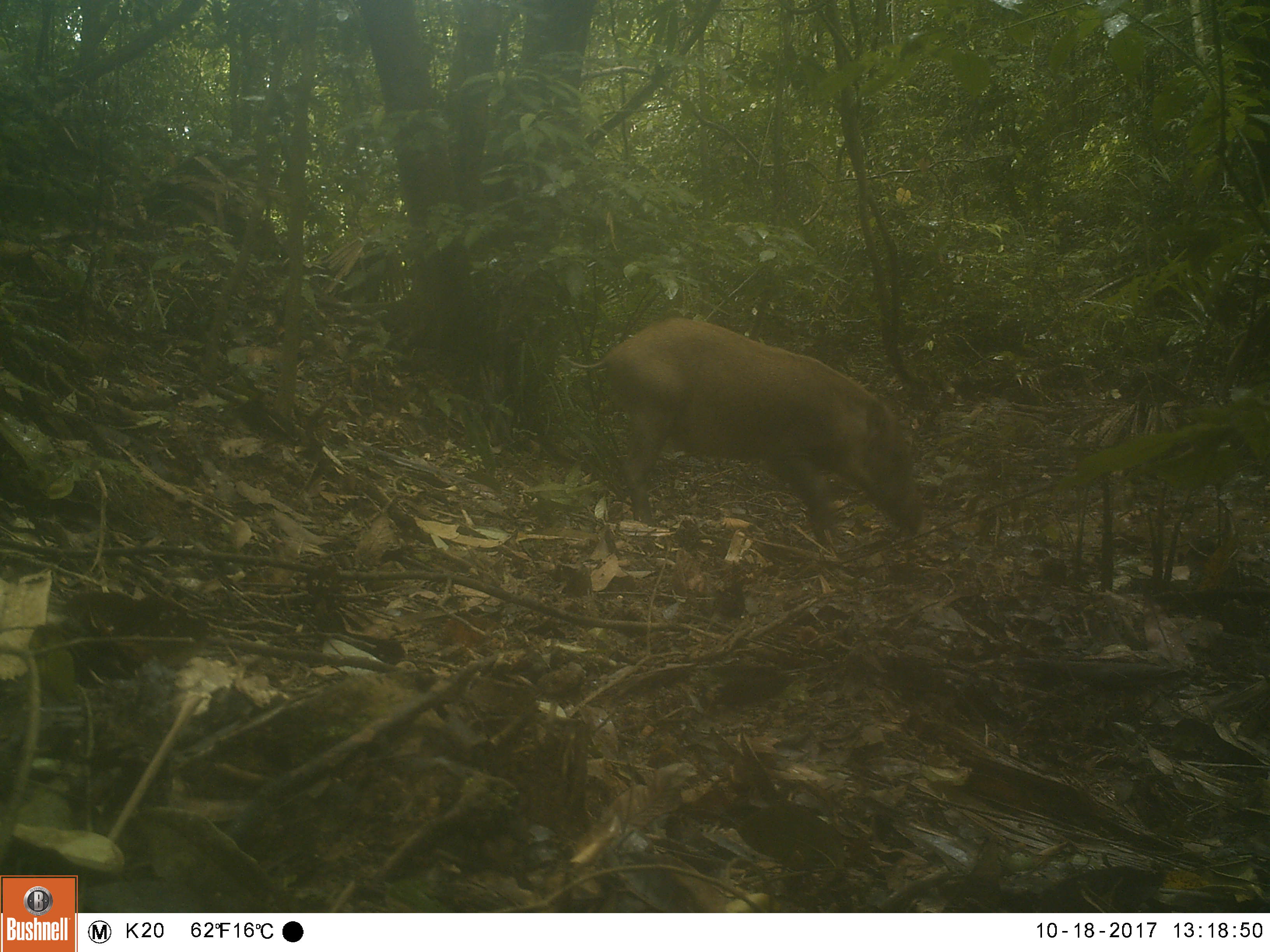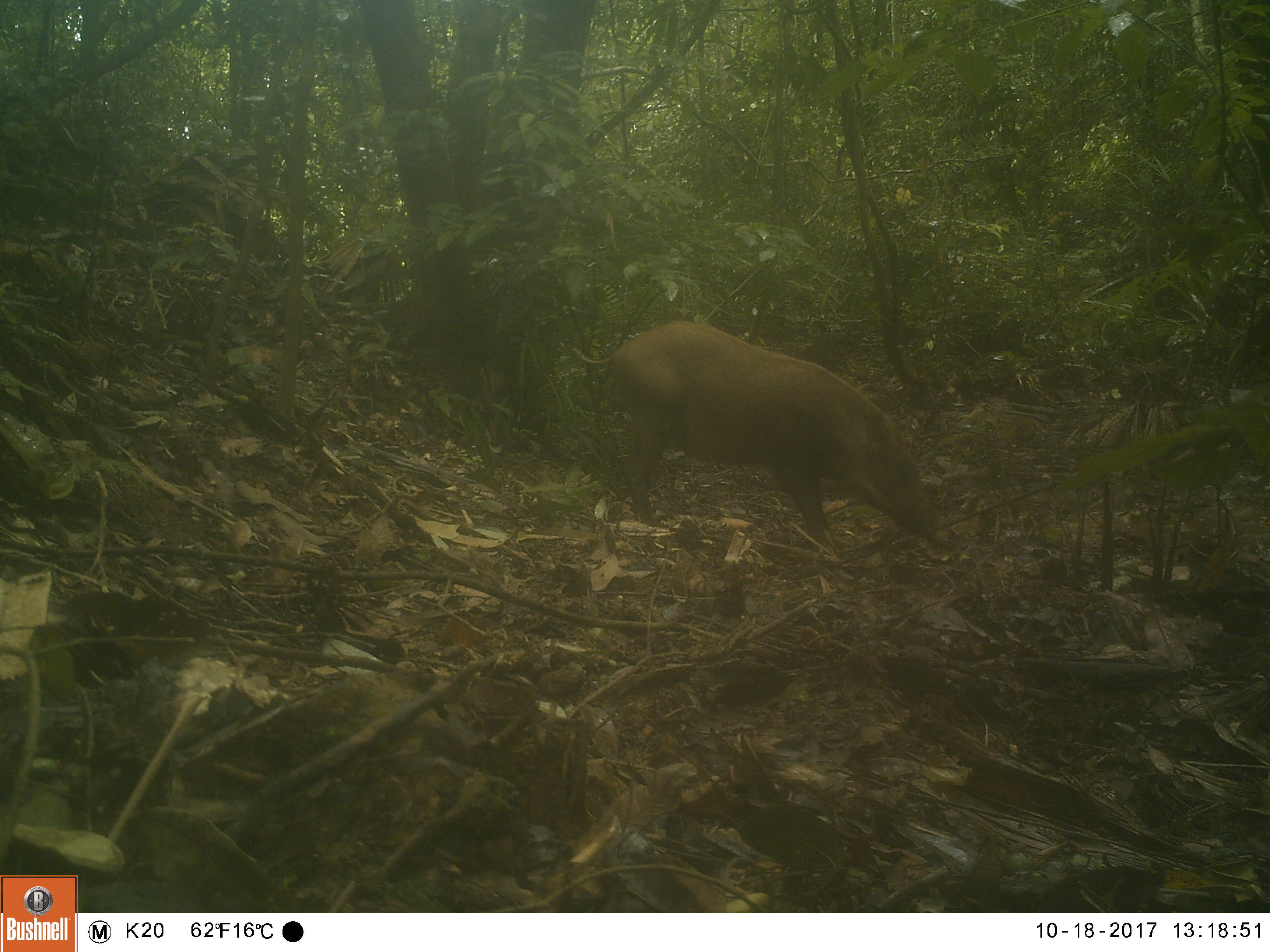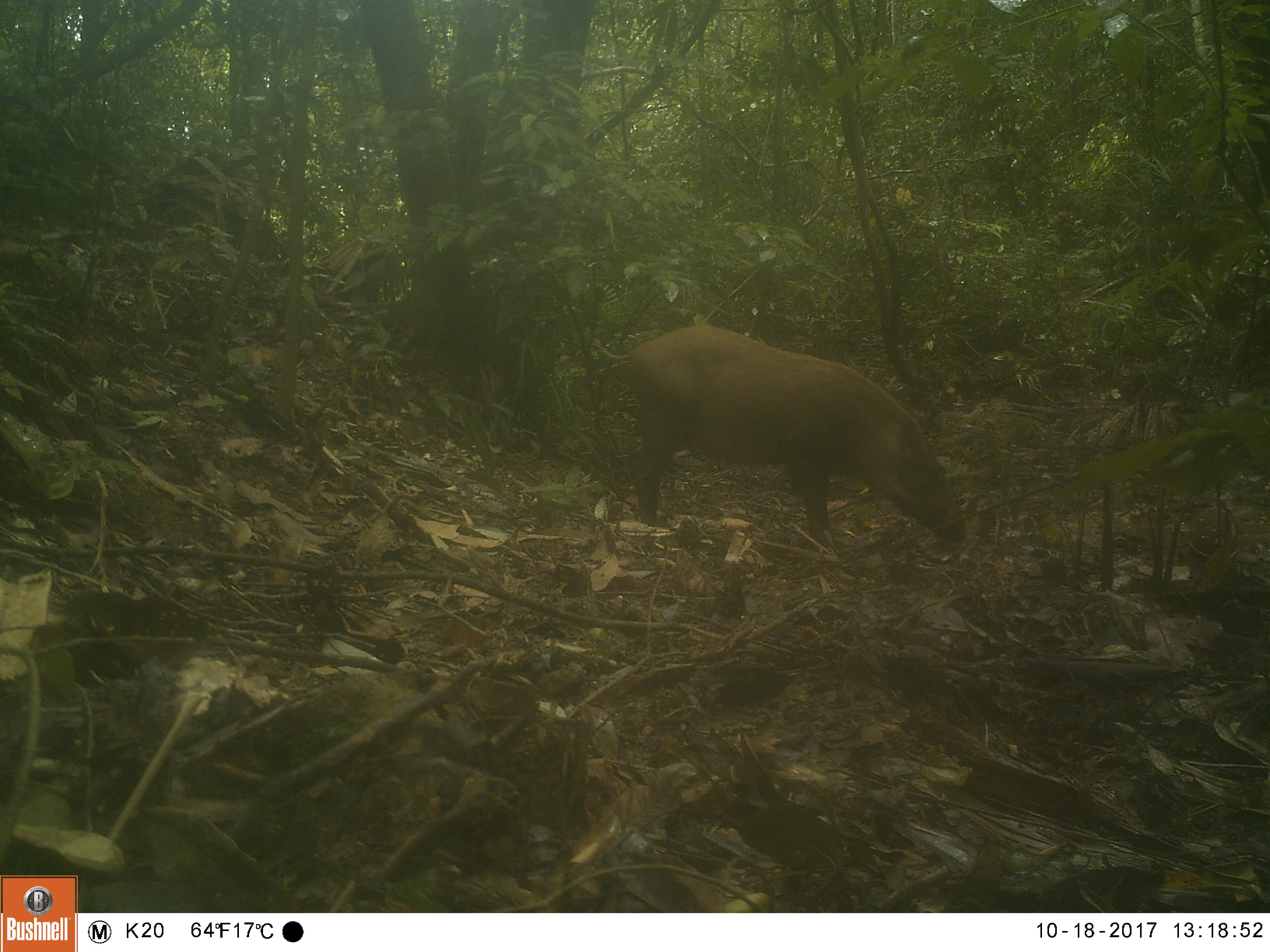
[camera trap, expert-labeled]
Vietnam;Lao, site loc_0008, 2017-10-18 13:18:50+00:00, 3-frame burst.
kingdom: Animalia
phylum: Chordata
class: Mammalia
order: Artiodactyla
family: Suidae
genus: Sus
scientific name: Sus scrofa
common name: eurasian wild pig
Eurasian wild pig (Sus scrofa). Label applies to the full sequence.